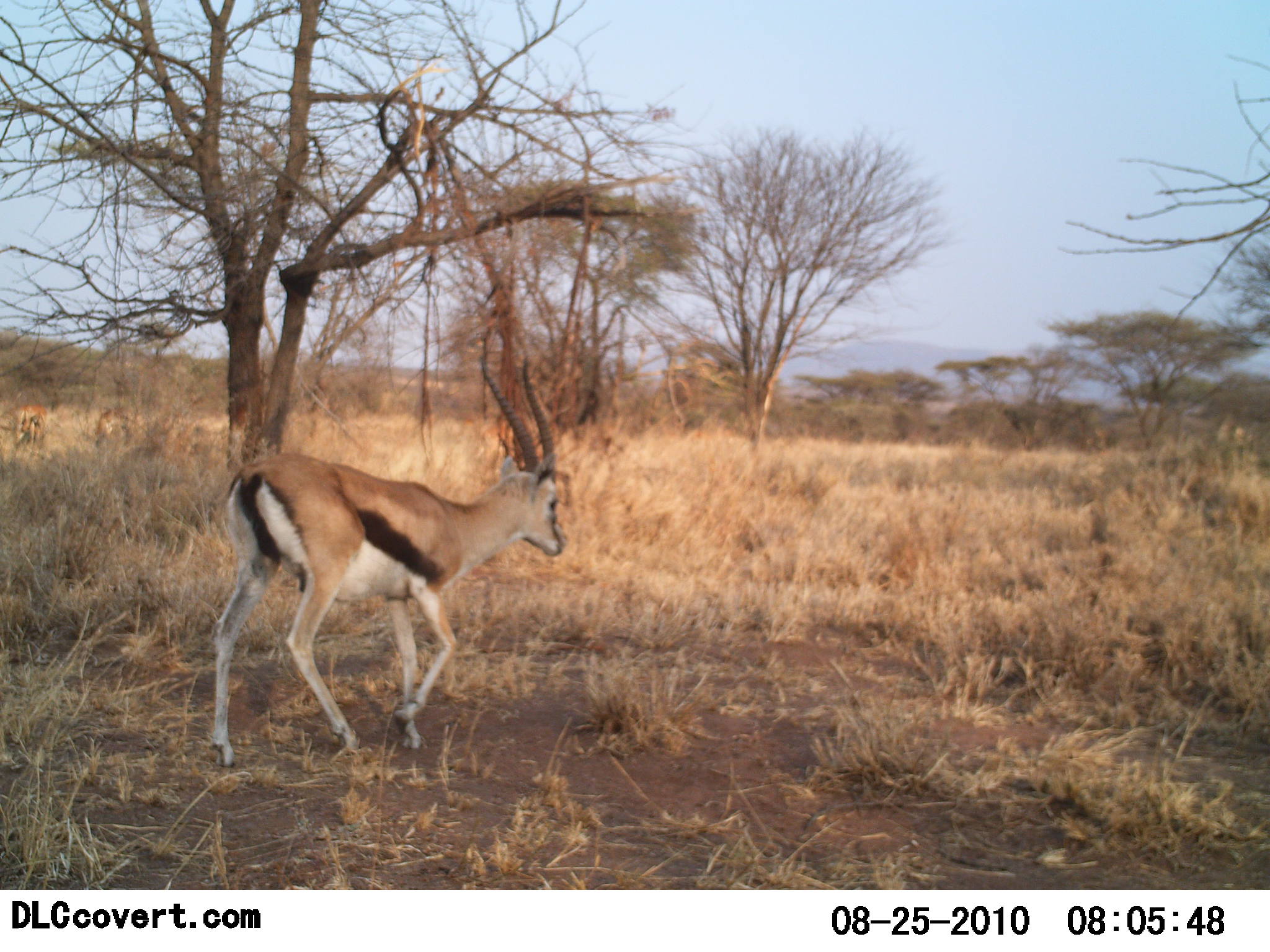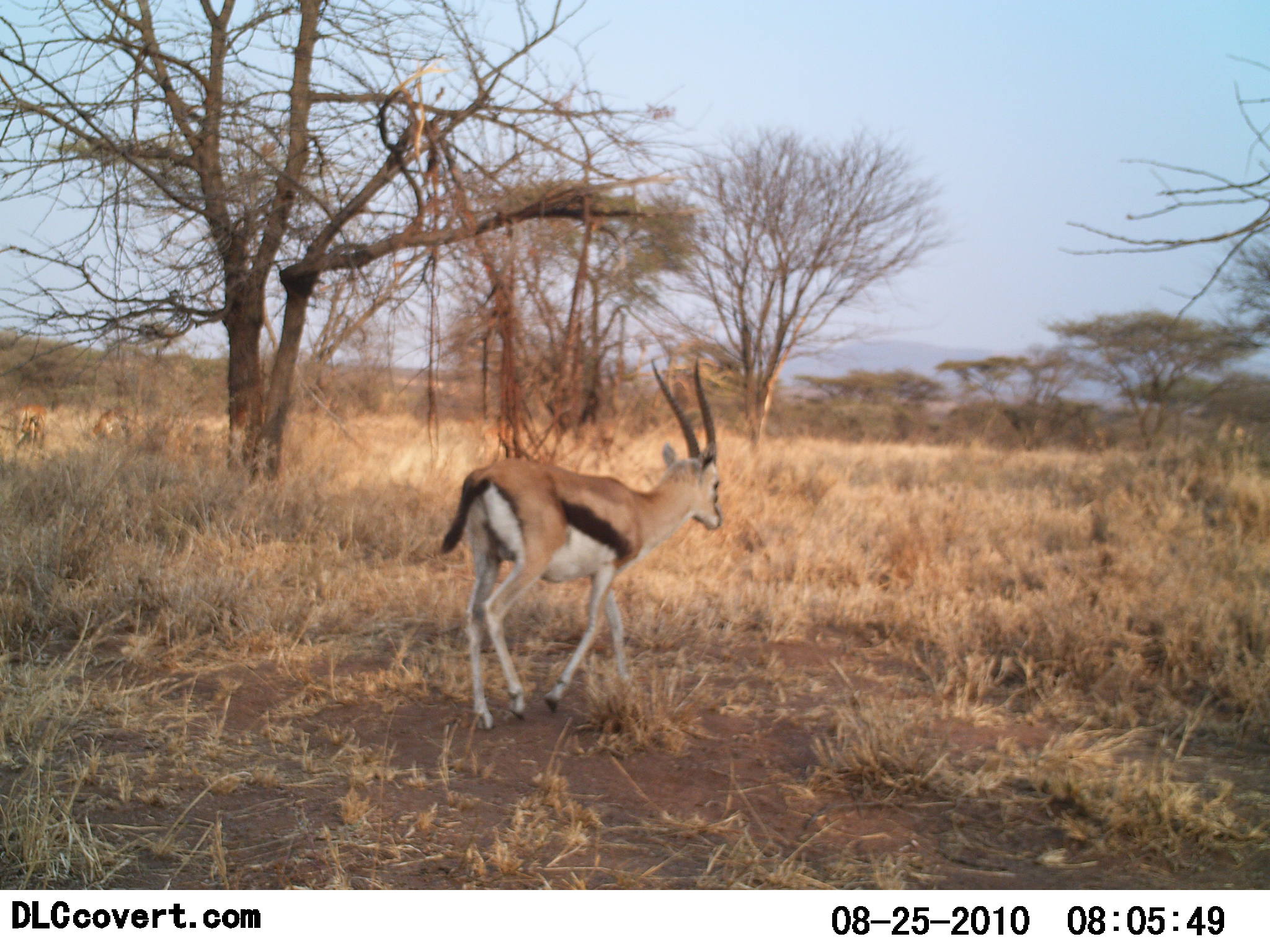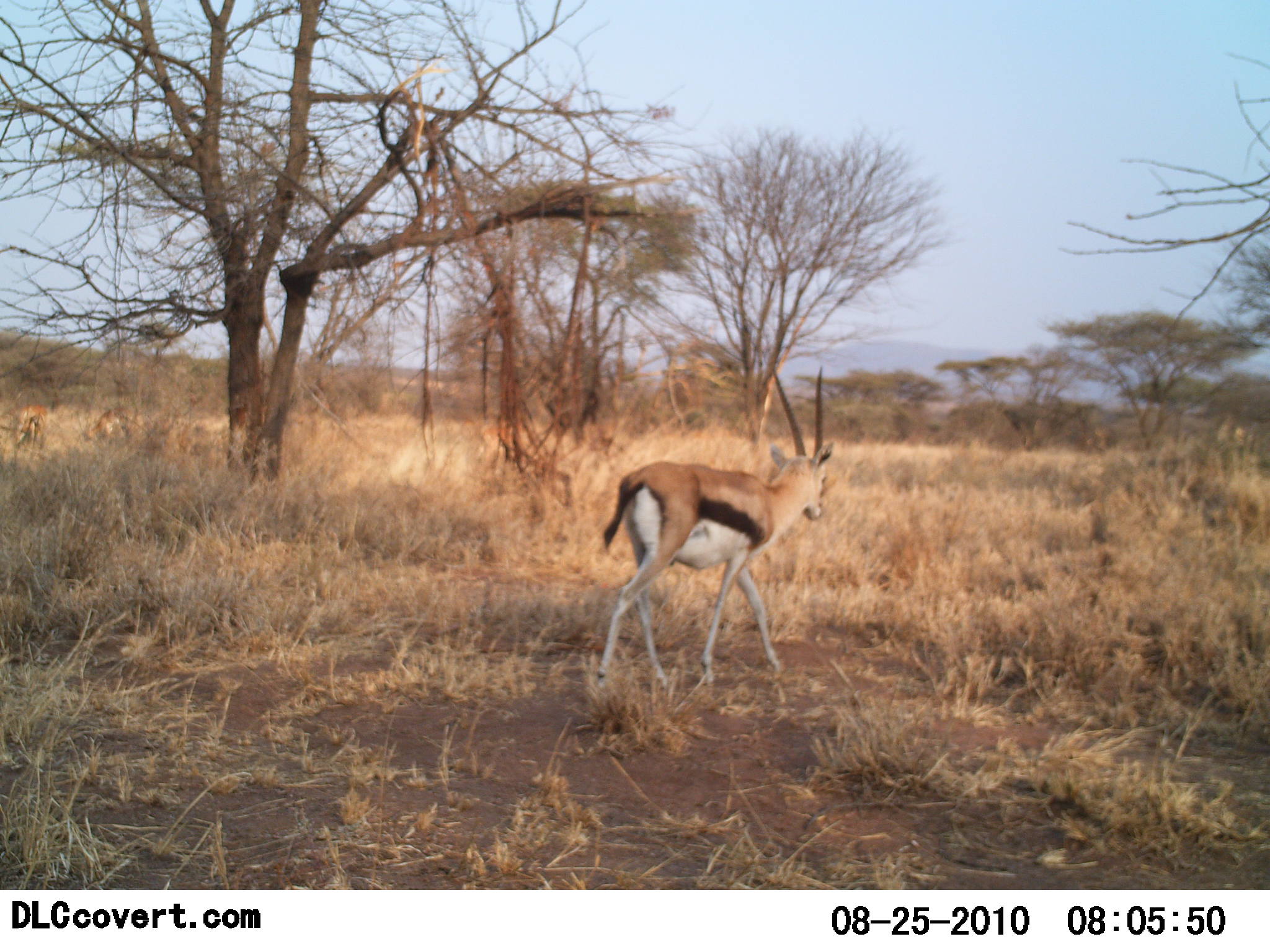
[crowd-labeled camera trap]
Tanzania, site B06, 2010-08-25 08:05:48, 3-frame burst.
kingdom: Animalia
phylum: Chordata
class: Mammalia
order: Artiodactyla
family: Bovidae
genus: Eudorcas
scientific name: Eudorcas thomsonii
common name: thomson's gazelle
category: gazellethomsons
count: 1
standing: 5%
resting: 0%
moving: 100%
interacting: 0%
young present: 0%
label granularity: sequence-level